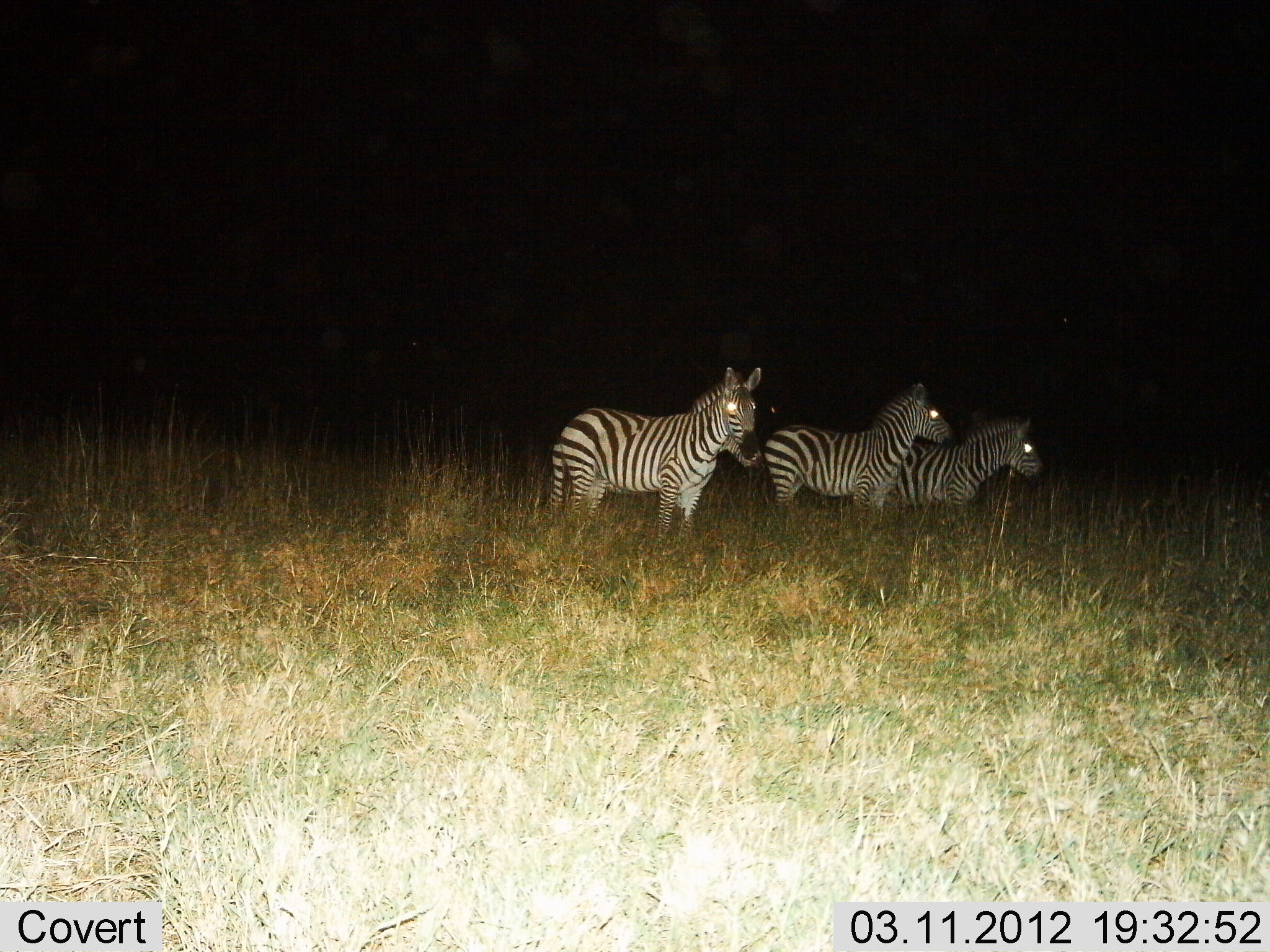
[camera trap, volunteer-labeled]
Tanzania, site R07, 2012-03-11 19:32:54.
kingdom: Animalia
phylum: Chordata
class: Mammalia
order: Perissodactyla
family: Equidae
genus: Equus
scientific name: Equus quagga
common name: plains zebra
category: zebra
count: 3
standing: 100%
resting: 0%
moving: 0%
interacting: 0%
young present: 0%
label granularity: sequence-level